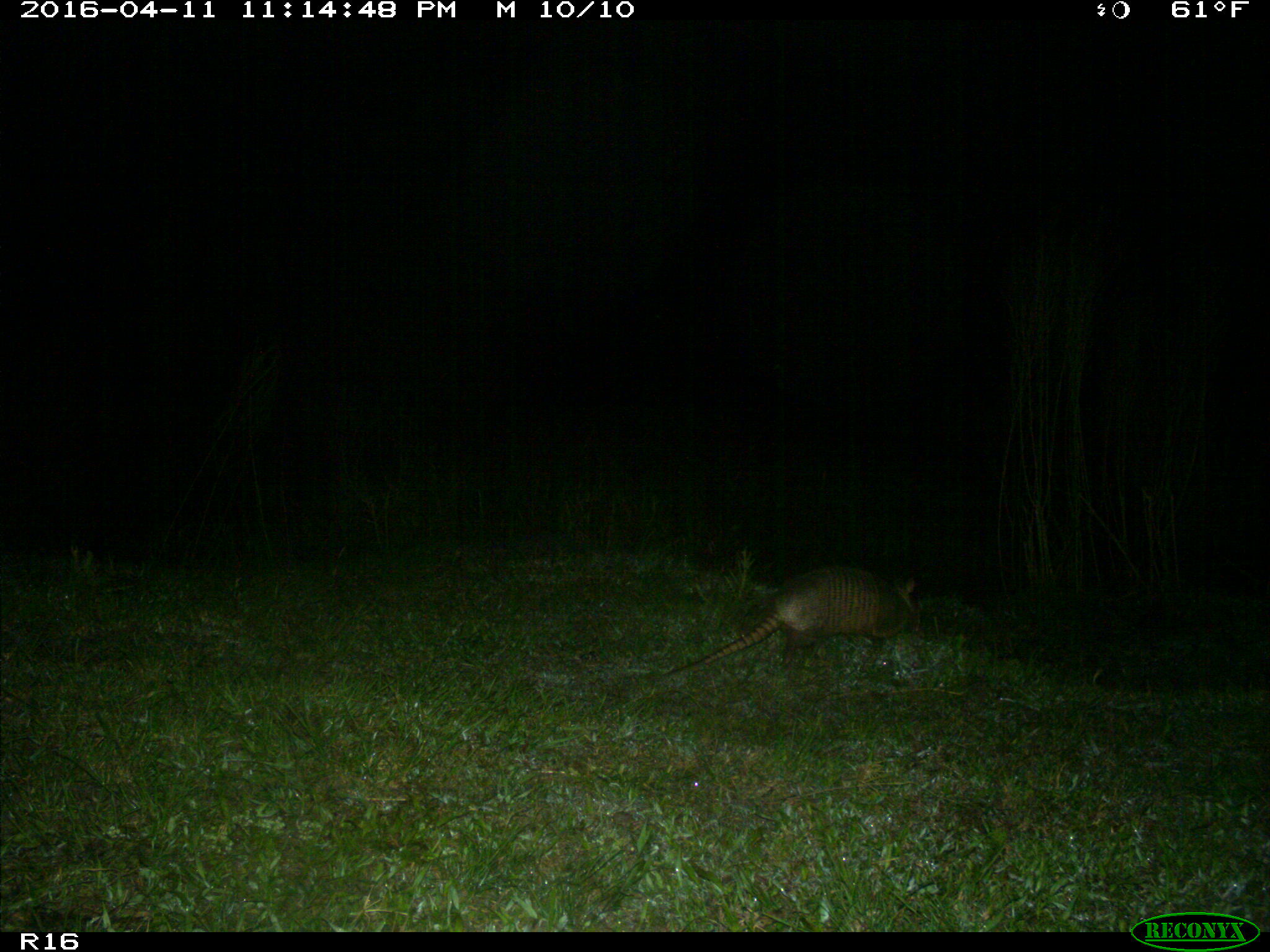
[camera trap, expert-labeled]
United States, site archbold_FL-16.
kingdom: Animalia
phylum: Chordata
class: Mammalia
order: Cingulata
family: Dasypodidae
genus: Dasypus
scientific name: Dasypus novemcinctus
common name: nine-banded armadillo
Dasypus novemcinctus (nine-banded armadillo).